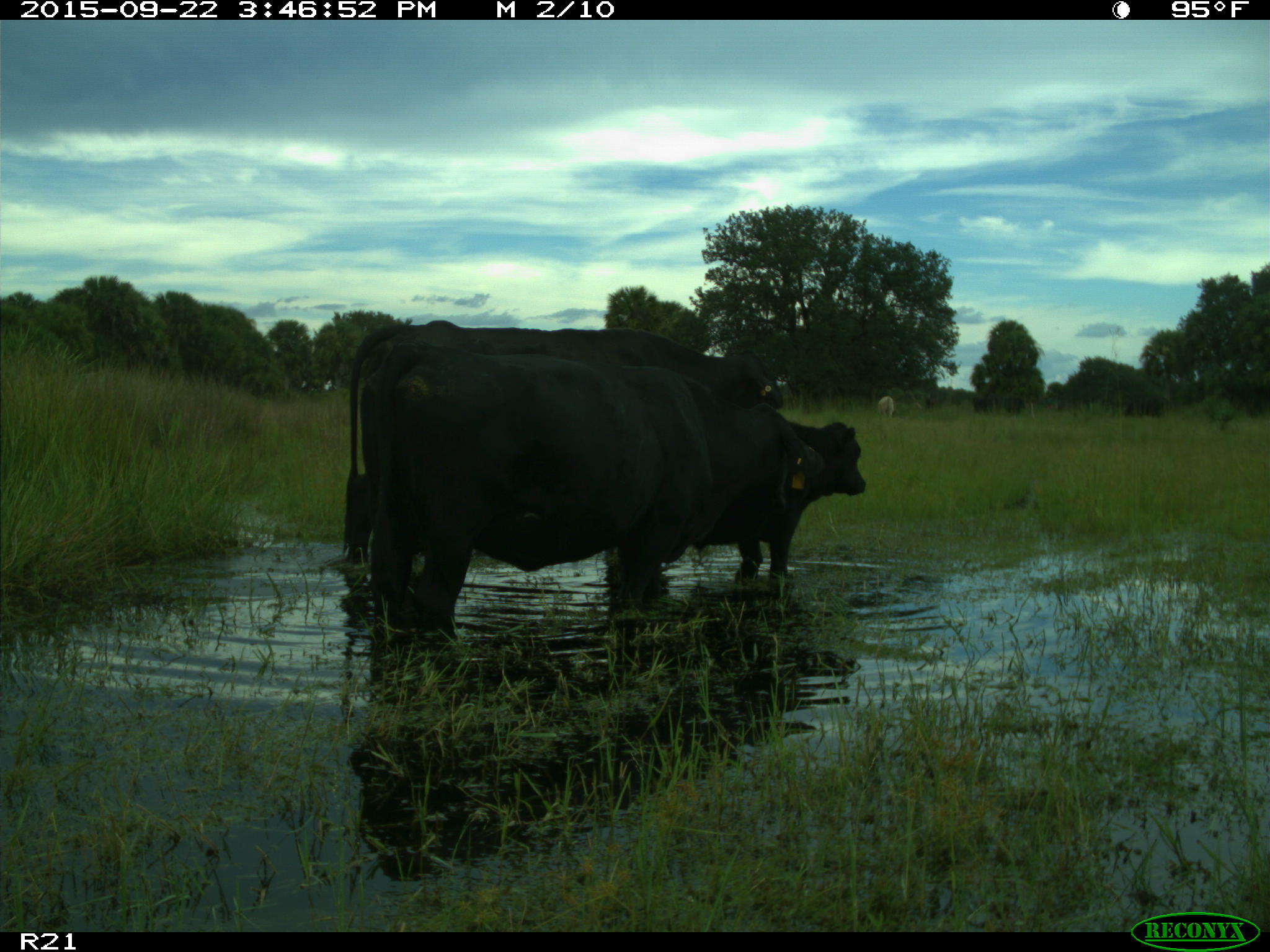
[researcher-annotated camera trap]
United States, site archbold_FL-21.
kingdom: Animalia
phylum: Chordata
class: Mammalia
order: Artiodactyla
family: Bovidae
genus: Bos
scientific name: Bos taurus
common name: domestic cow